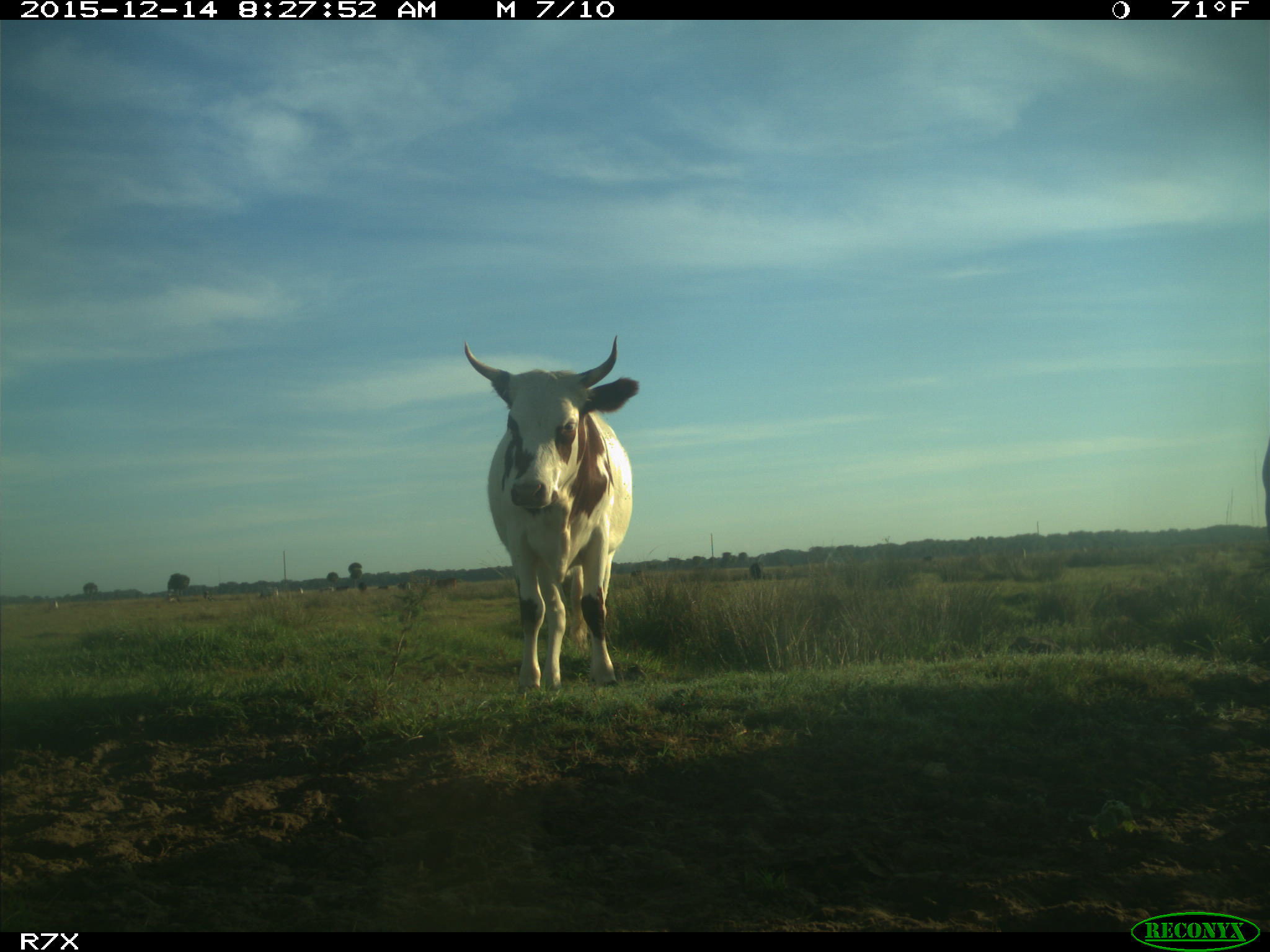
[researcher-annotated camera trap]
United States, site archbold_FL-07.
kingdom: Animalia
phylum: Chordata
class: Mammalia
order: Artiodactyla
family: Bovidae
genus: Bos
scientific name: Bos taurus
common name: domestic cow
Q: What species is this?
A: Bos taurus (domestic cow).